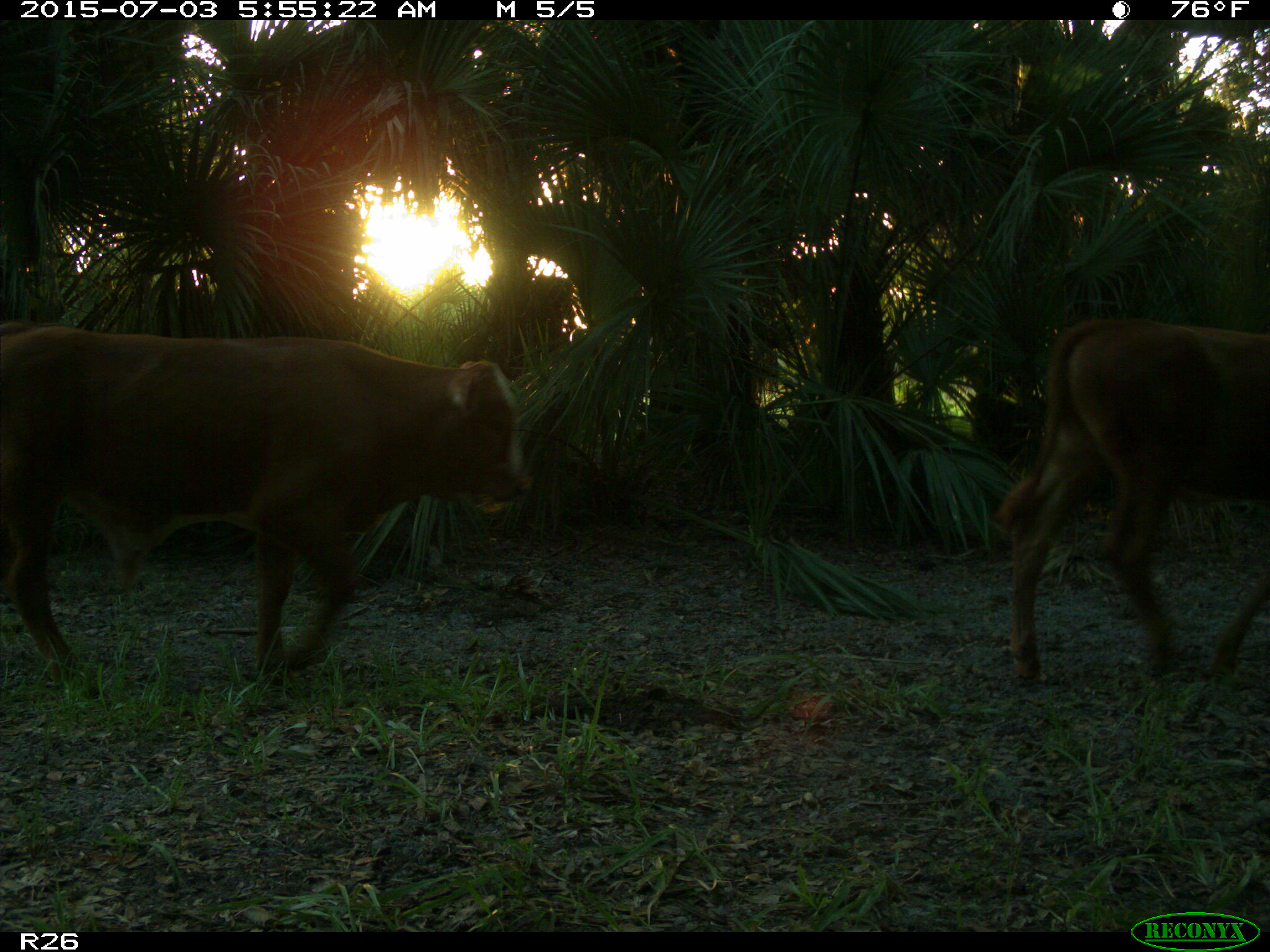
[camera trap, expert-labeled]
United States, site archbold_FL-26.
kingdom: Animalia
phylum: Chordata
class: Mammalia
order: Artiodactyla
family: Bovidae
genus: Bos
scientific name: Bos taurus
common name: domestic cow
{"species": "Bos taurus (domestic cow)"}